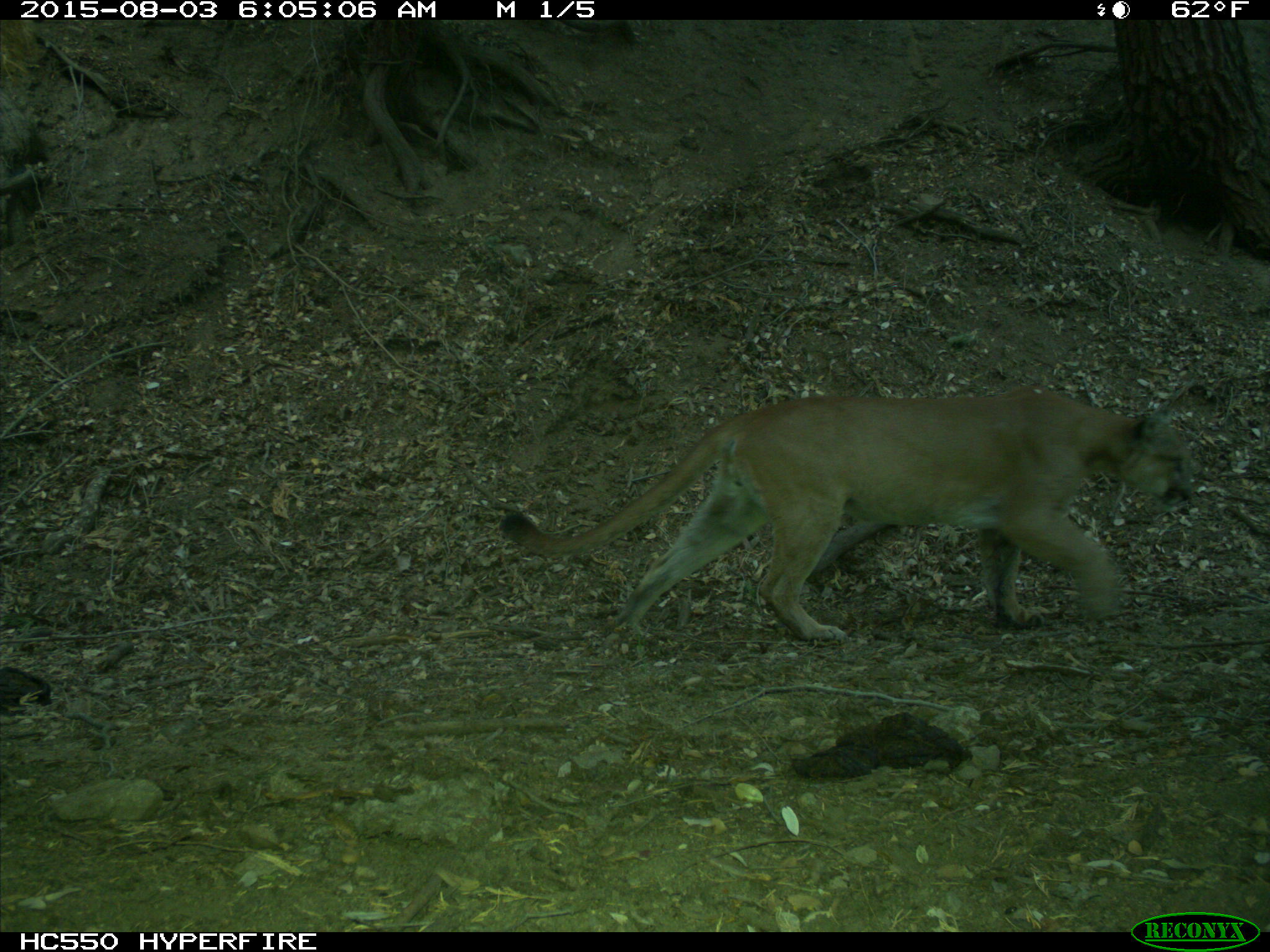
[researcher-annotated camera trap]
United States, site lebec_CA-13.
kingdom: Animalia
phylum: Chordata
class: Mammalia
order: Carnivora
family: Felidae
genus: Puma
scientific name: Puma concolor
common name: mountain lion